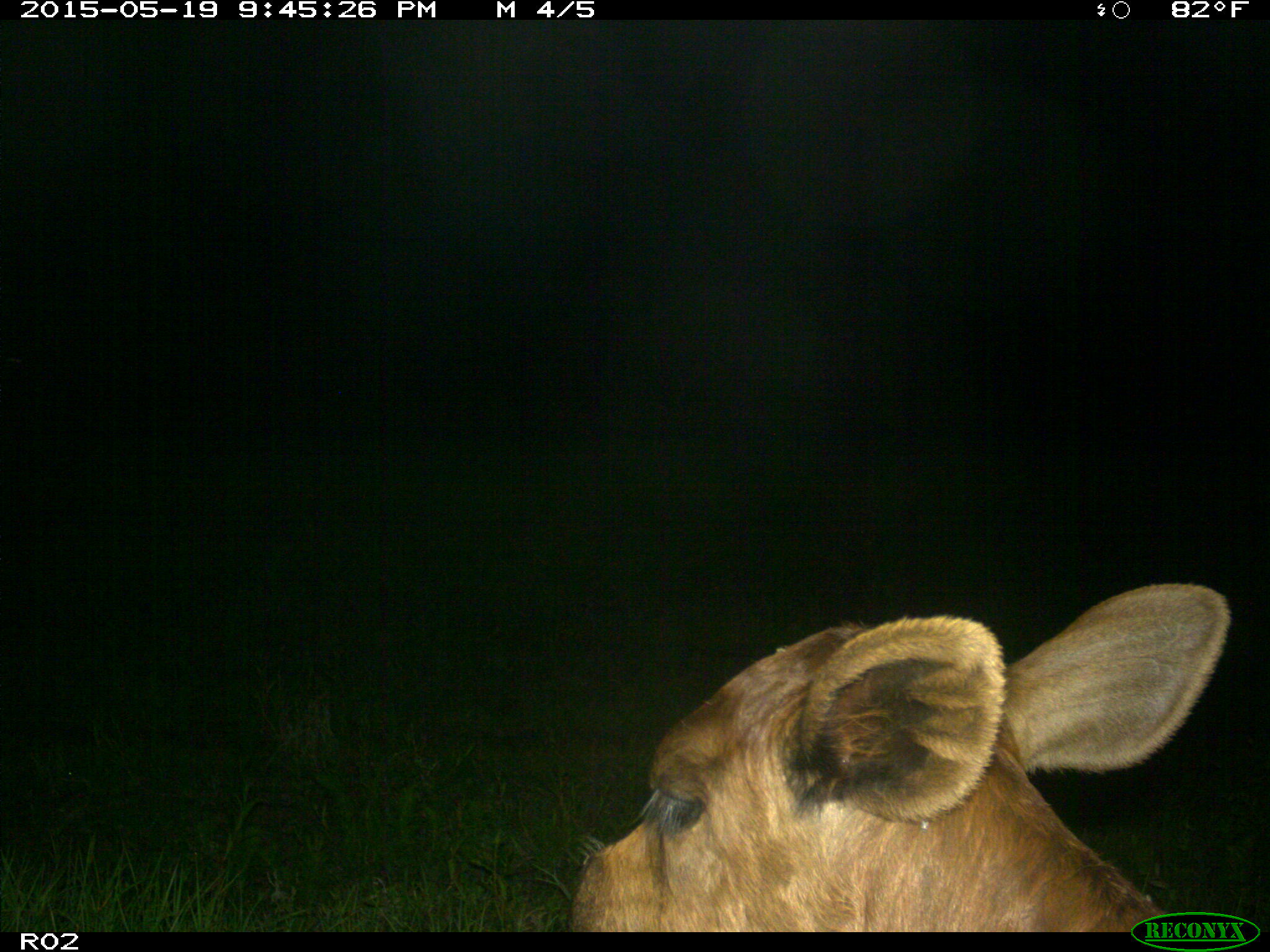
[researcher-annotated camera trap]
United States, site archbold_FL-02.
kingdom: Animalia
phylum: Chordata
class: Mammalia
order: Artiodactyla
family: Bovidae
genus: Bos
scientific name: Bos taurus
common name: domestic cow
Bos taurus (domestic cow).